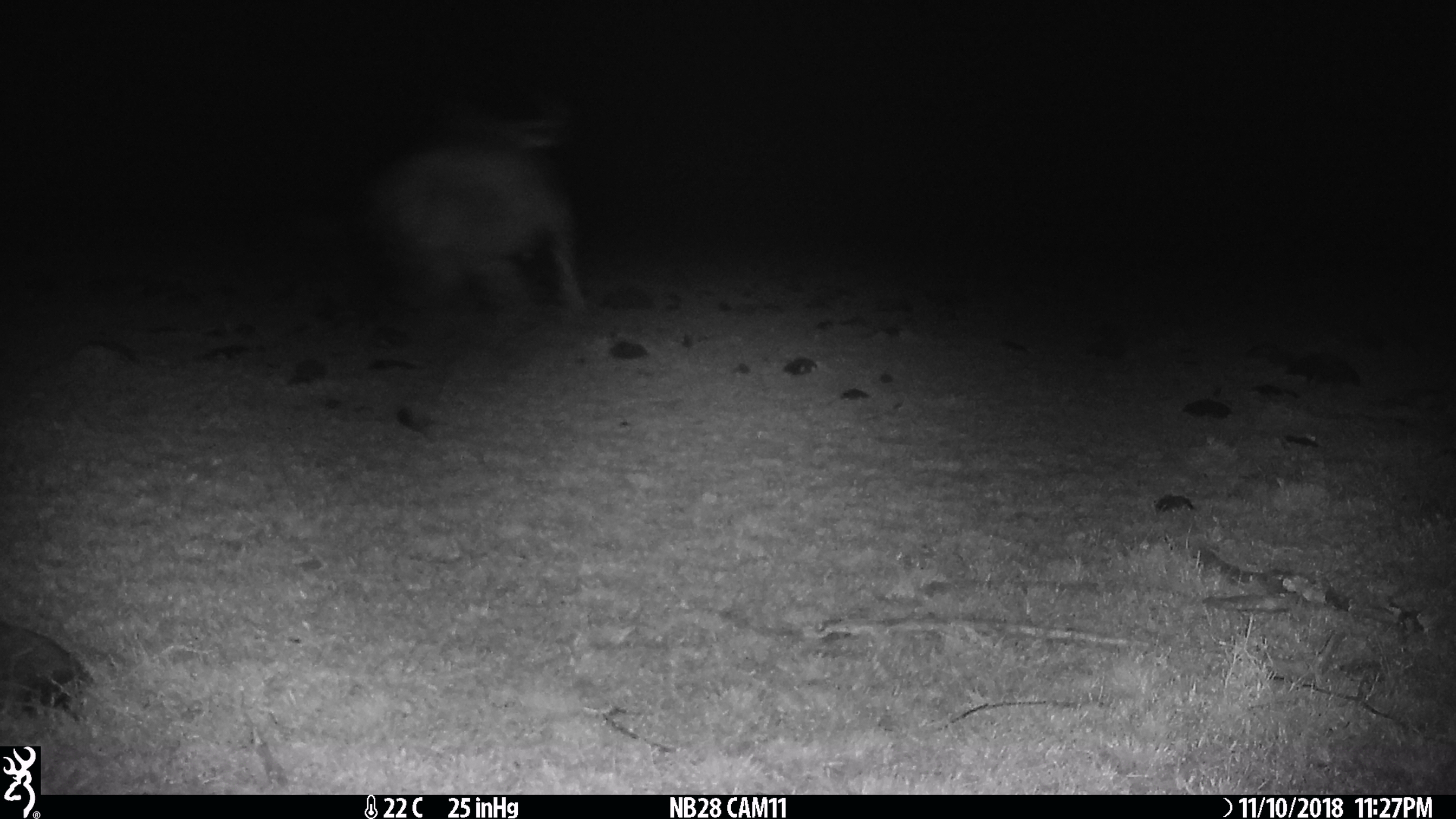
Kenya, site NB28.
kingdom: Animalia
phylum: Chordata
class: Mammalia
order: Artiodactyla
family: Bovidae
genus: Syncerus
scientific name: Syncerus caffer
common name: buffalo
Buffalo (Syncerus caffer).